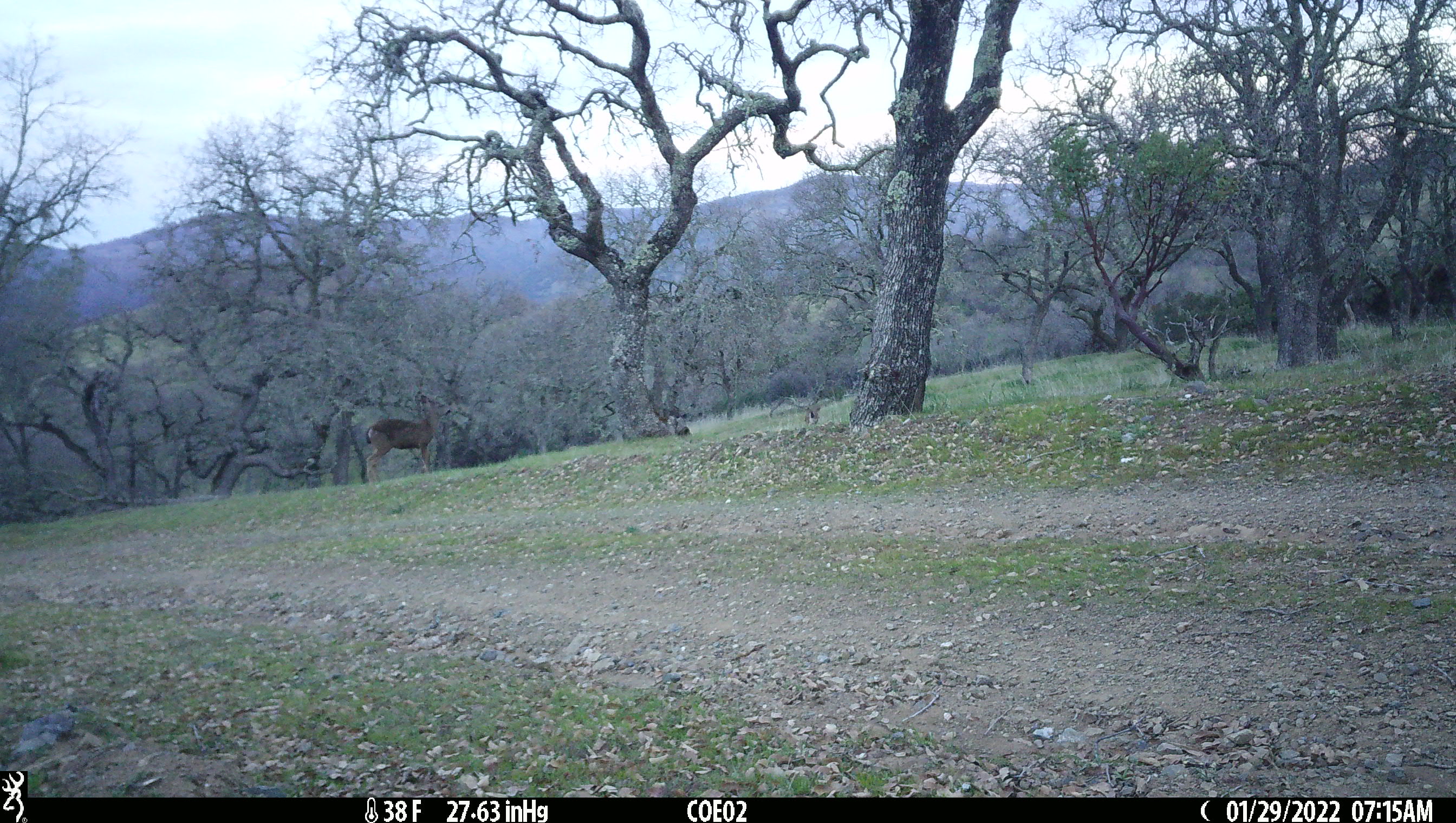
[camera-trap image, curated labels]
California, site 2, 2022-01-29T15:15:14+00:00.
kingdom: Animalia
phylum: Chordata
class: Mammalia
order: Artiodactyla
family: Cervidae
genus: Odocoileus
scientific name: Odocoileus hemionus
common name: mule deer